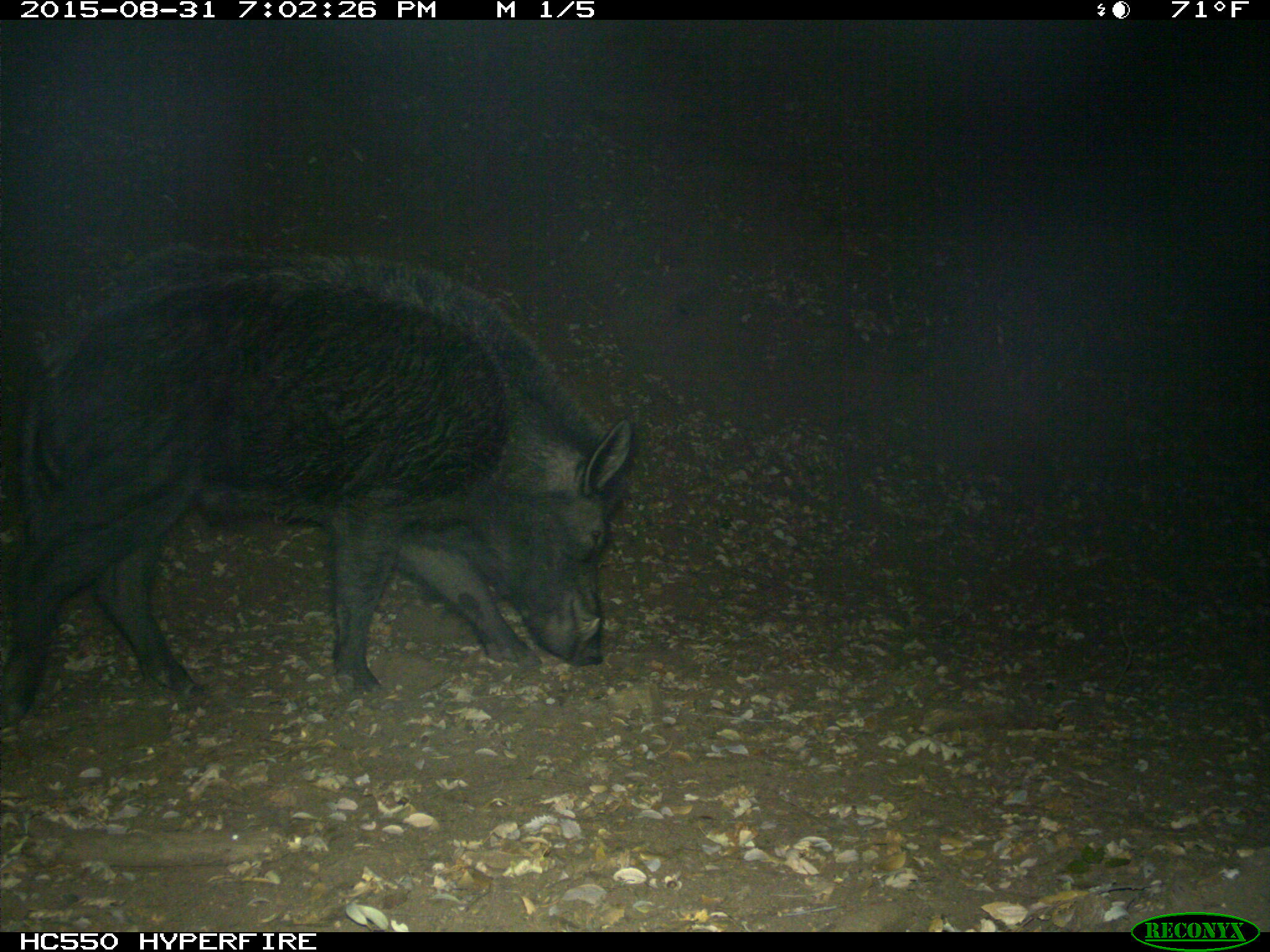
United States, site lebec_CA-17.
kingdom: Animalia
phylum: Chordata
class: Mammalia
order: Artiodactyla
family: Suidae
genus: Sus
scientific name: Sus scrofa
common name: wild boar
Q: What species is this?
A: Sus scrofa (wild boar).